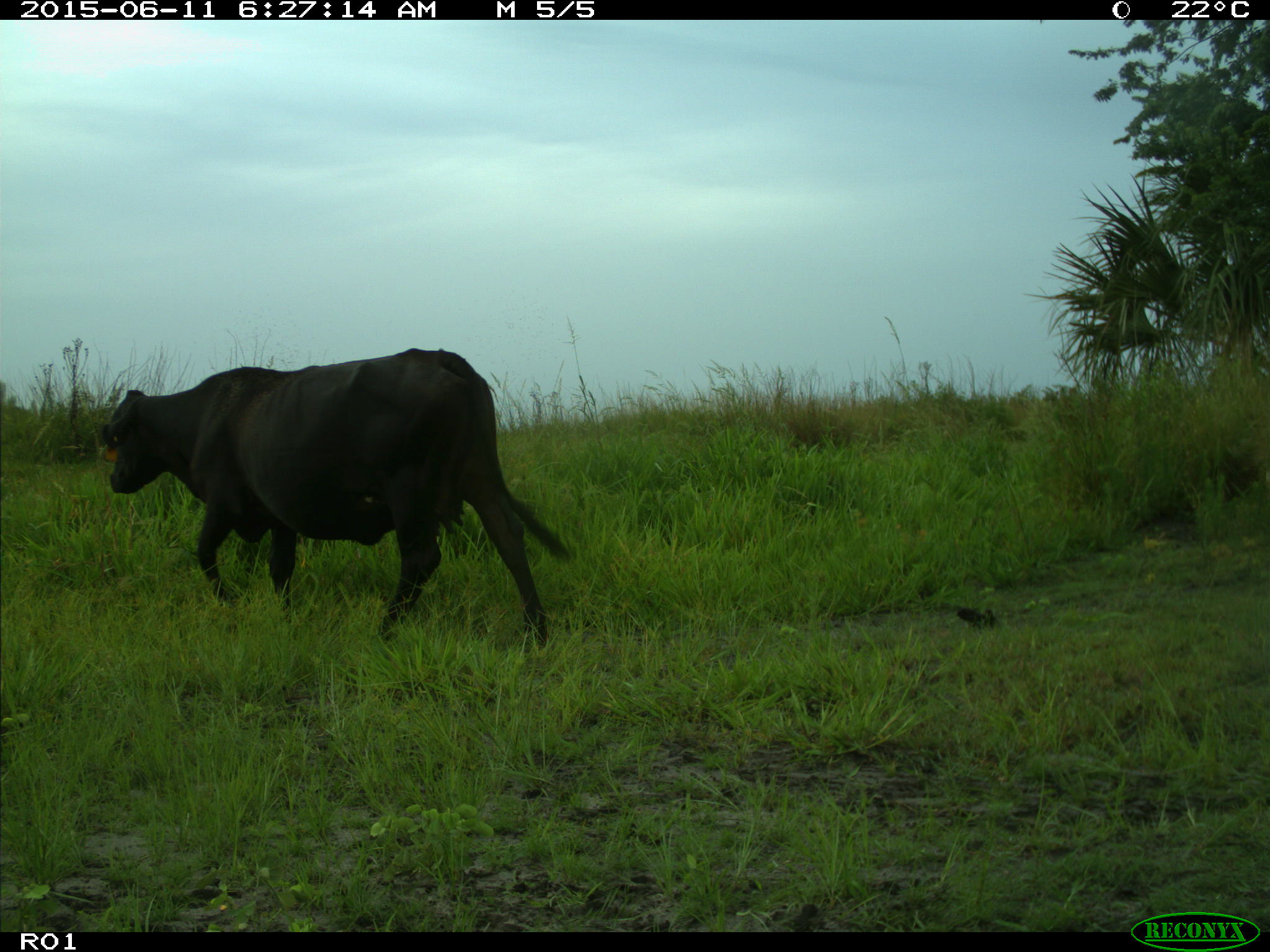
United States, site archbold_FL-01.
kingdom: Animalia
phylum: Chordata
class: Mammalia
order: Artiodactyla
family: Bovidae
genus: Bos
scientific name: Bos taurus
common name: domestic cow